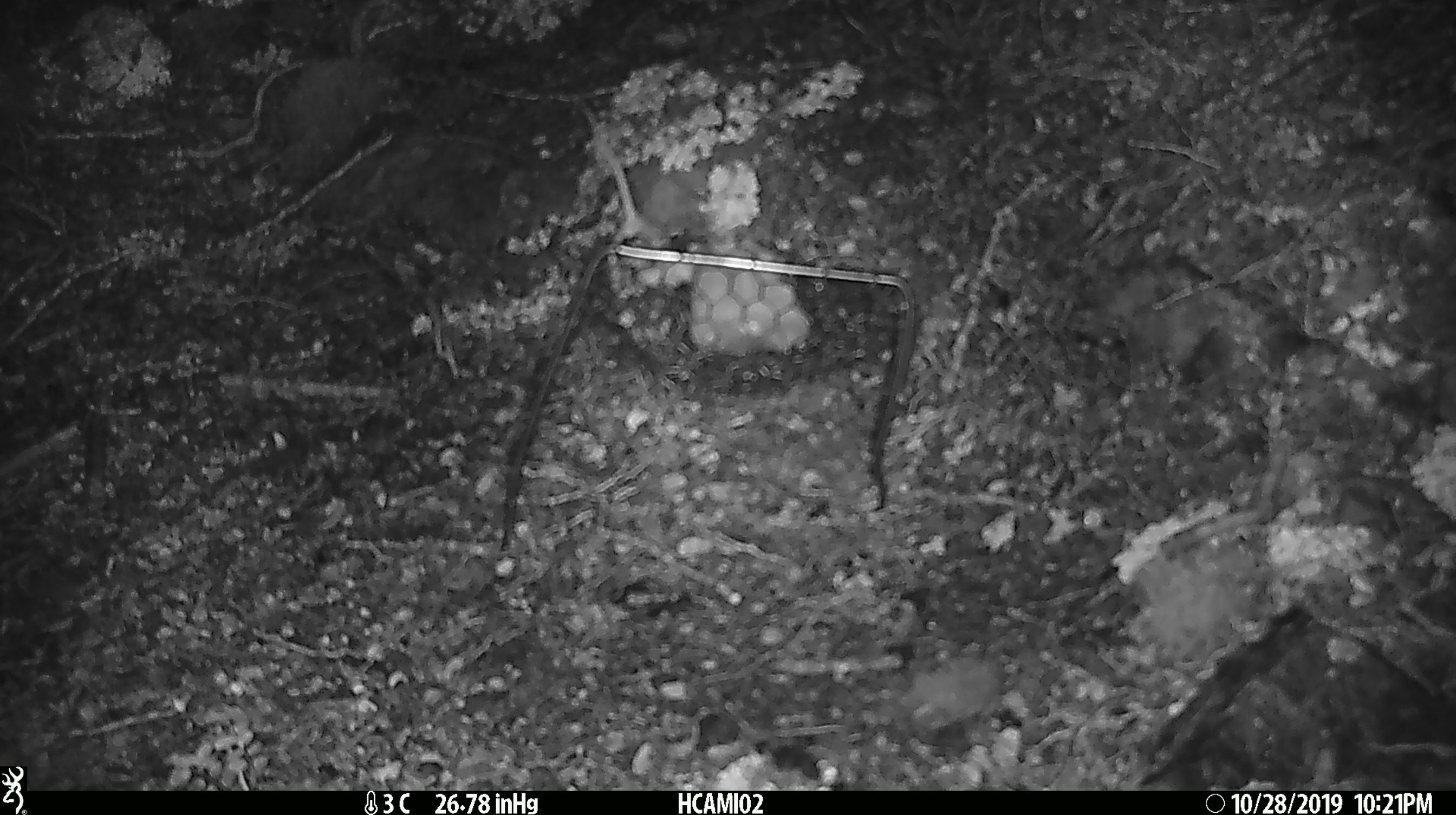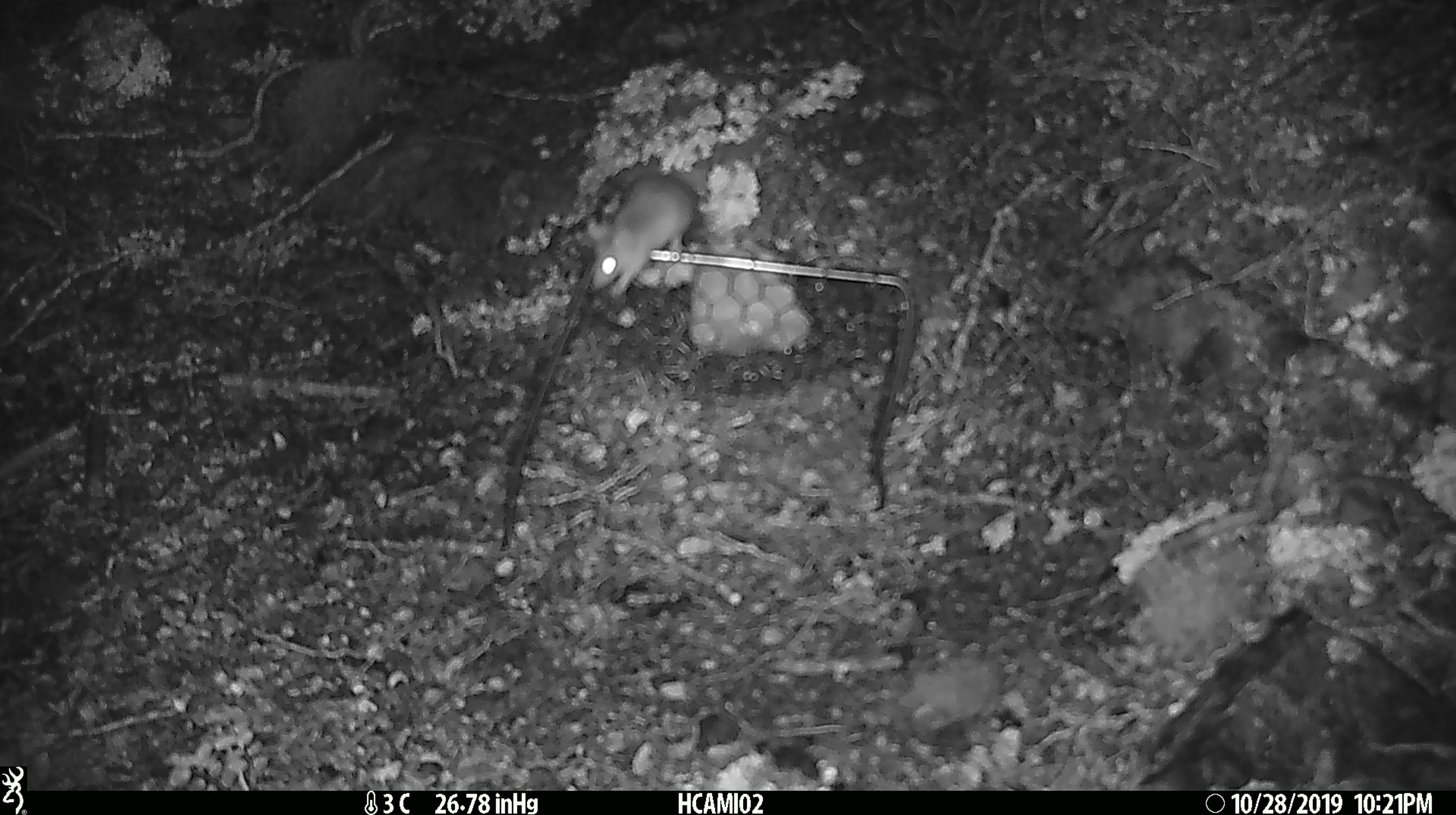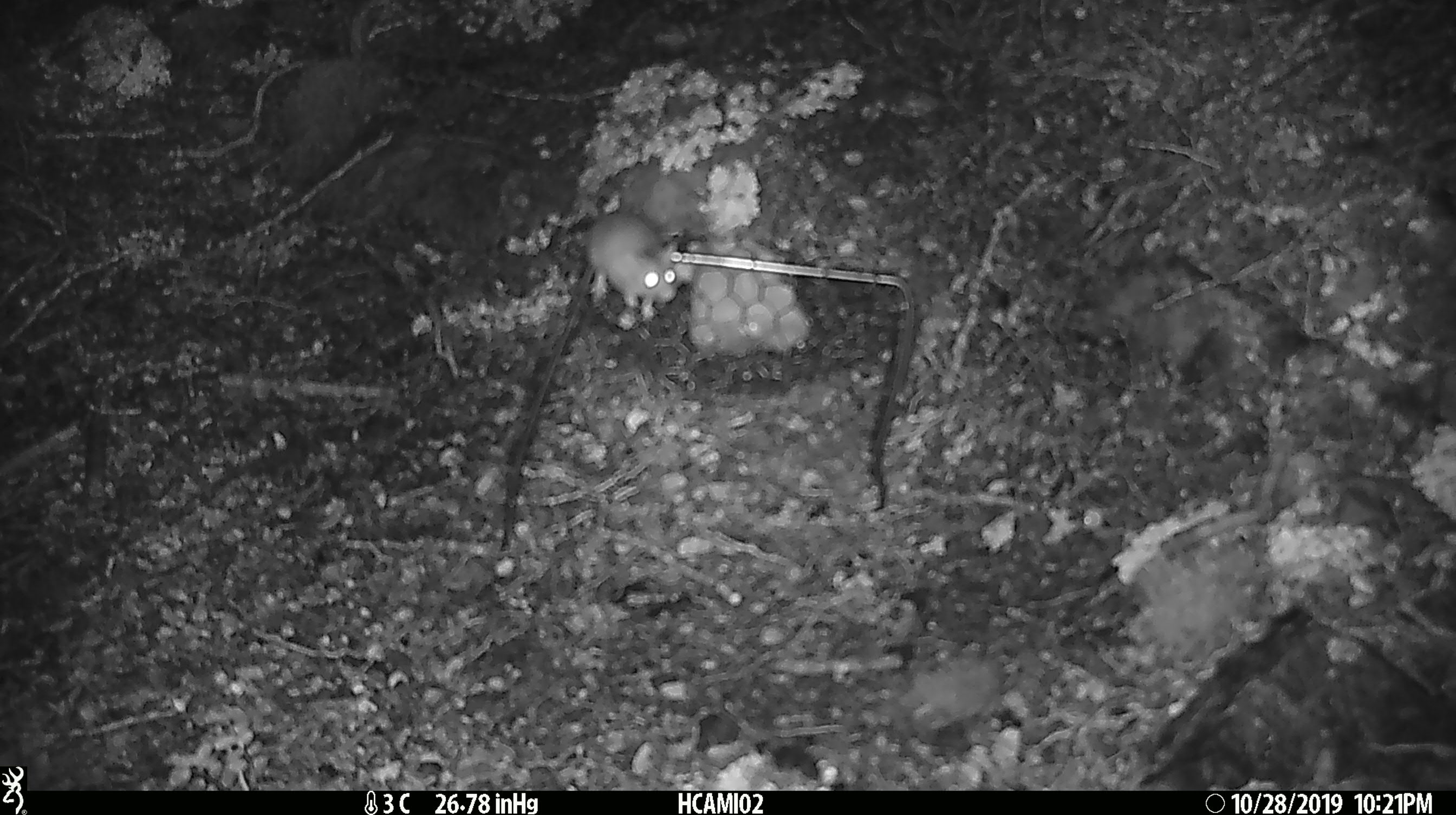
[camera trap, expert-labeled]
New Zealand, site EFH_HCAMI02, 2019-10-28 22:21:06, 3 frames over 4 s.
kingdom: Animalia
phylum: Chordata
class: Mammalia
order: Rodentia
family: Muridae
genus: Mus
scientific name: Mus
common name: mouse